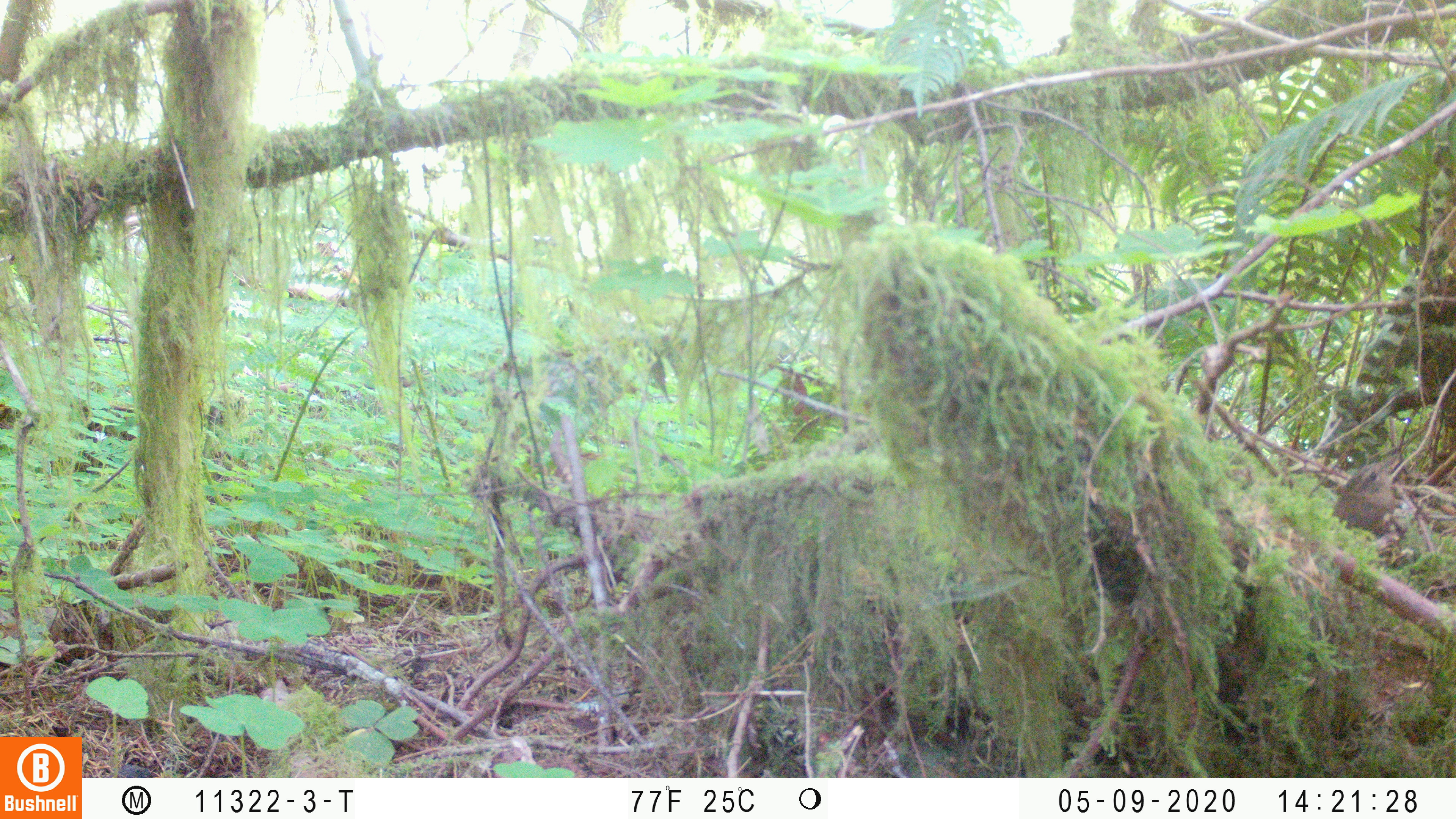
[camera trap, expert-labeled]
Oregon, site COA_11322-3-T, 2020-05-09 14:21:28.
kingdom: Animalia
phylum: Chordata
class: Aves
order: Passeriformes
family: Turdidae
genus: Catharus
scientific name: Catharus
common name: brown thrushes and nightingale-thrushes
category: catharus species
Catharus species (brown thrushes and nightingale-thrushes) (Catharus).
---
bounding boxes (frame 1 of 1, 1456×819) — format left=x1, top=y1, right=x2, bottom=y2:
catharus species: left=1330, top=447, right=1407, bottom=542